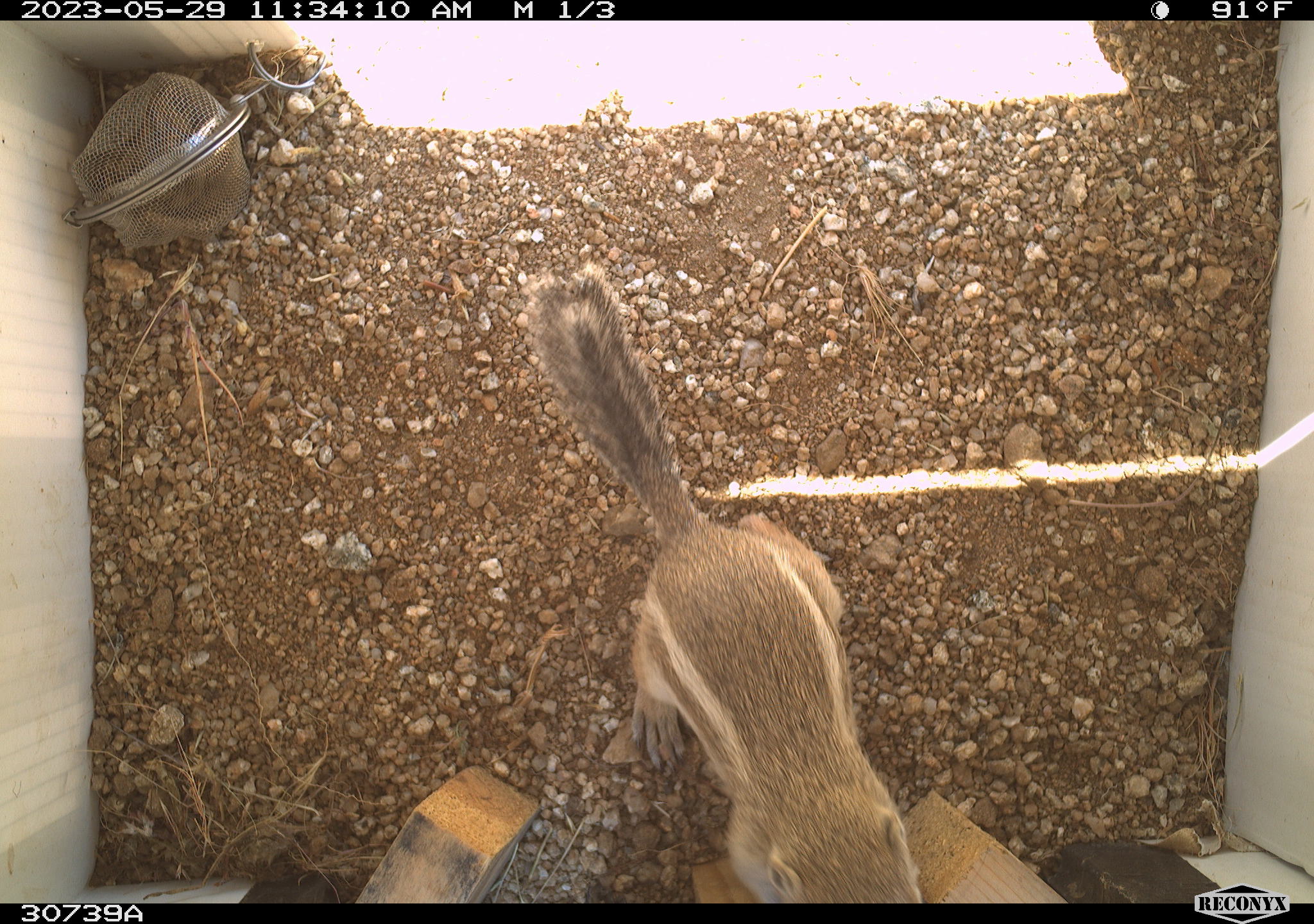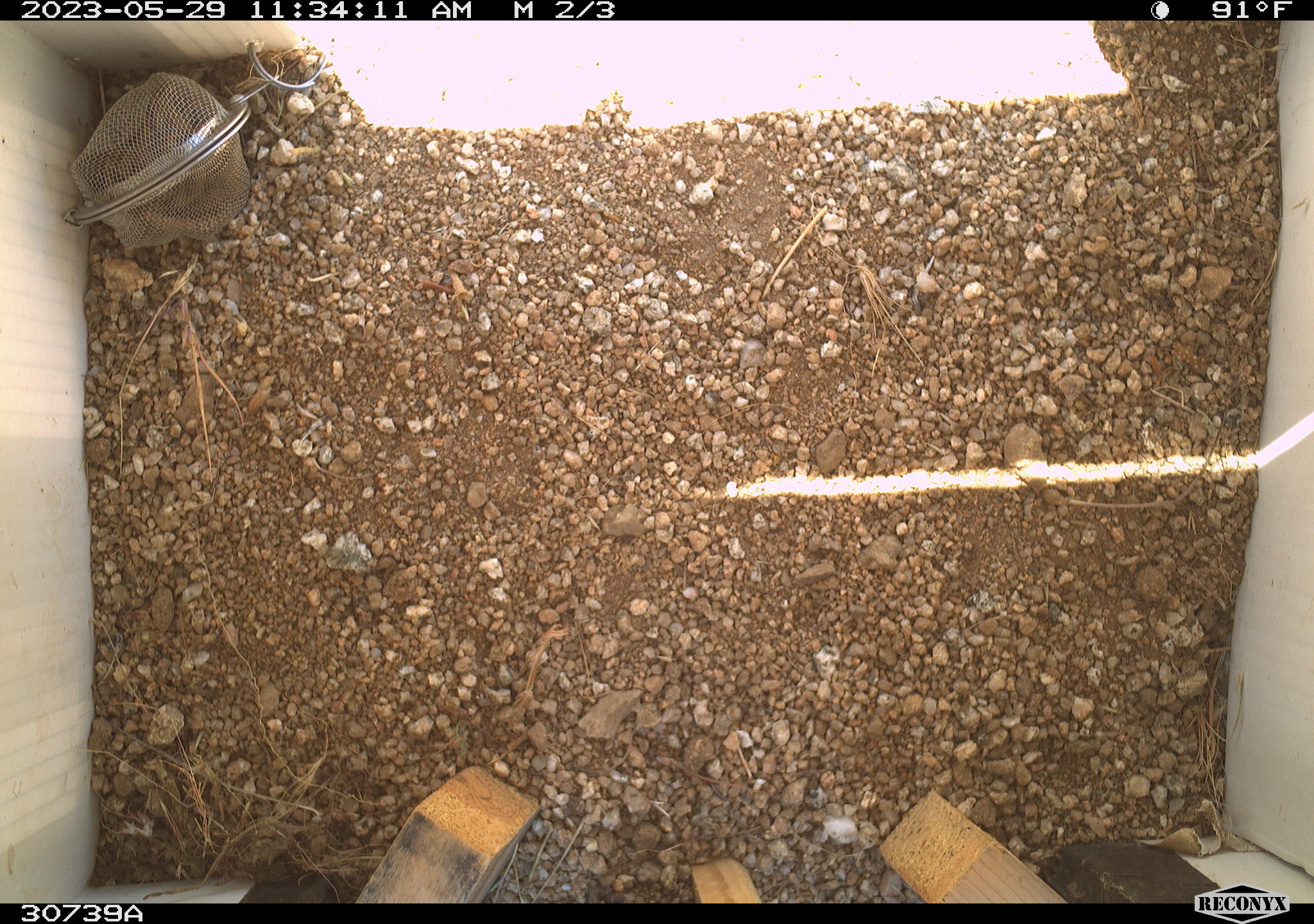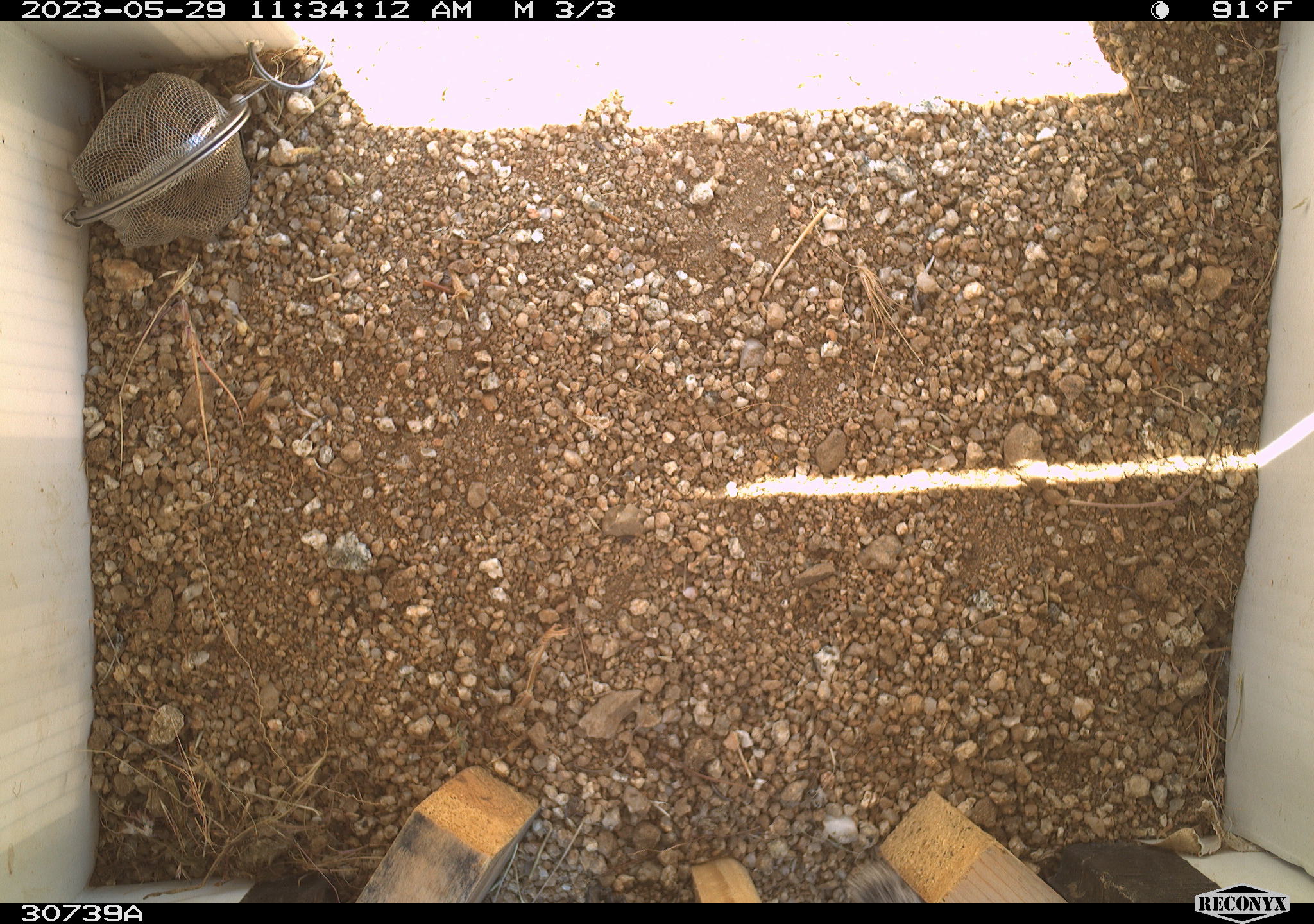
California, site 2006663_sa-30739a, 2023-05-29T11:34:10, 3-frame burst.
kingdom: Animalia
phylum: Chordata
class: Mammalia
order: Rodentia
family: Sciuridae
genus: Ammospermophilus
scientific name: Ammospermophilus leucurus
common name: white-tailed antelope squirrel